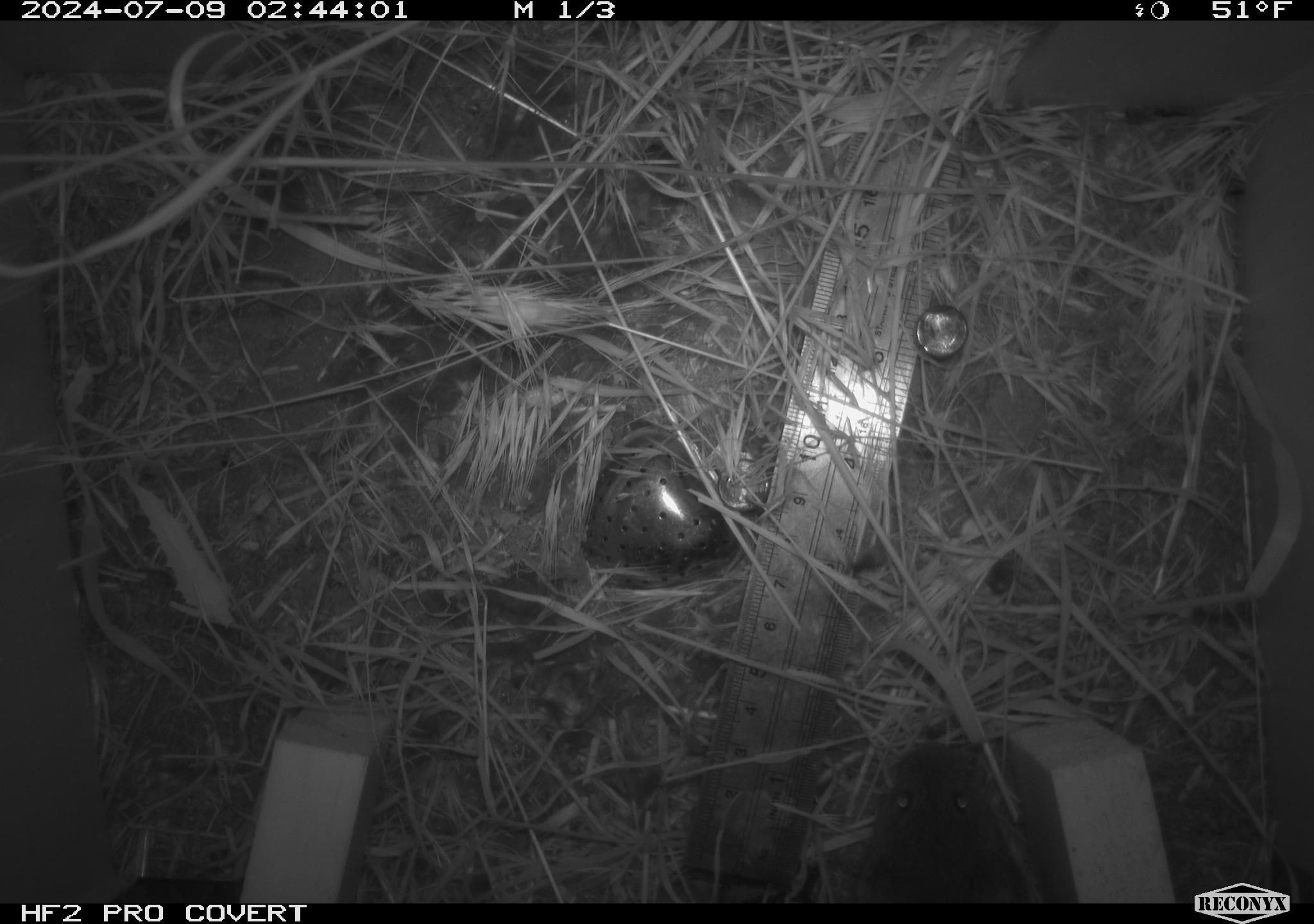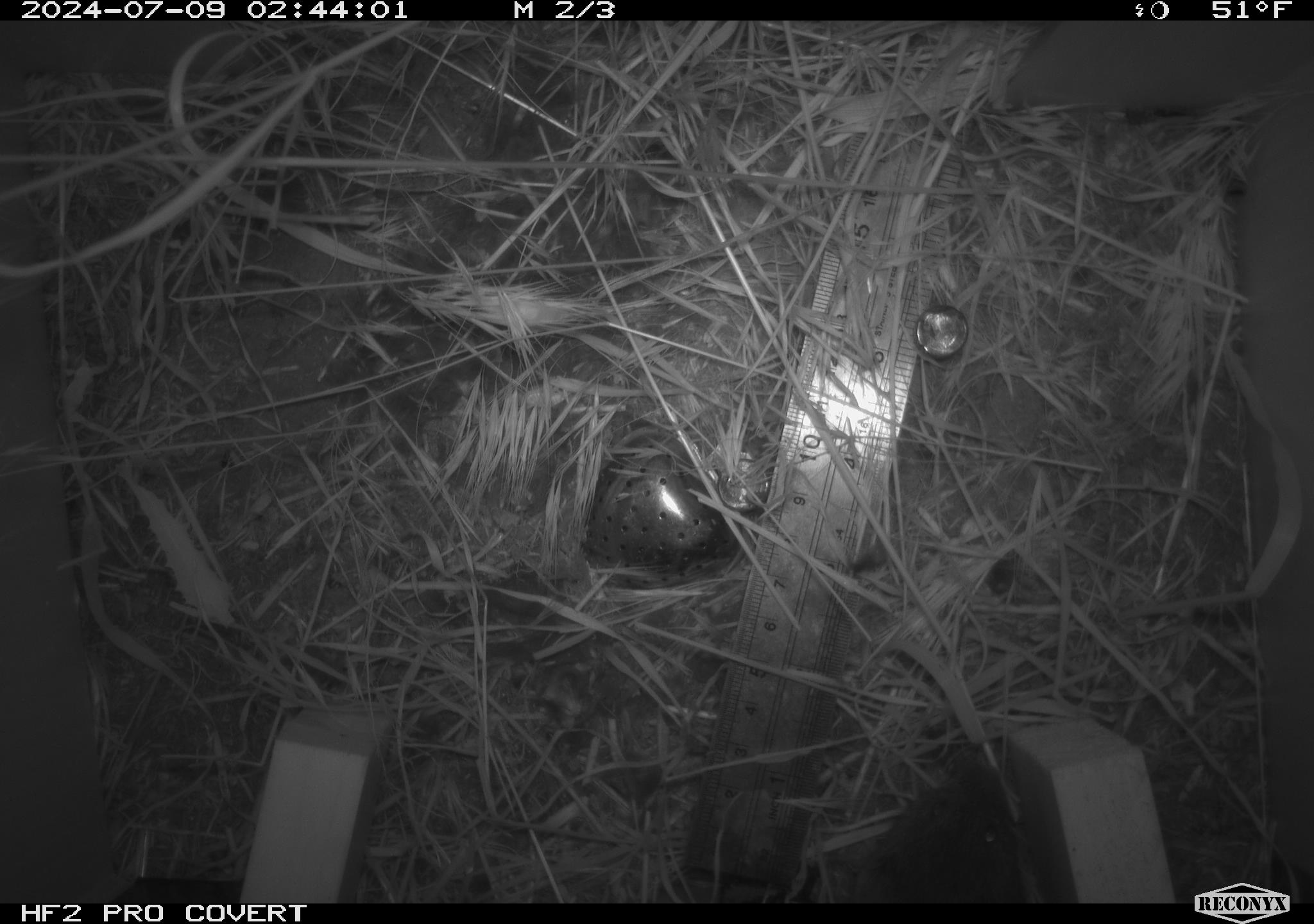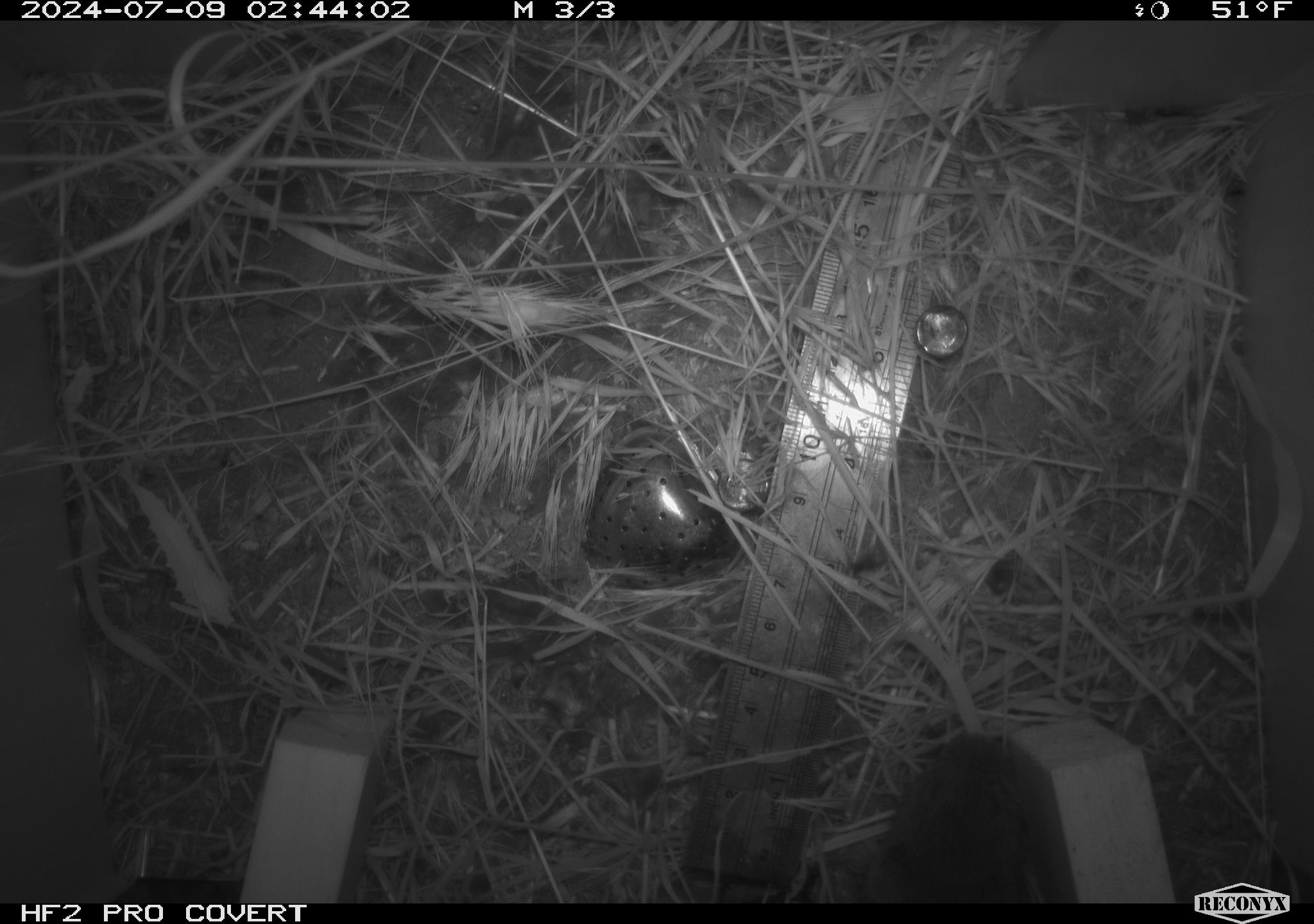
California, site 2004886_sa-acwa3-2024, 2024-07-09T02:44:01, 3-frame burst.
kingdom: Animalia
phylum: Chordata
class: Mammalia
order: Rodentia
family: Cricetidae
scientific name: Arvicolinae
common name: voles, lemmings, and muskrats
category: arvicolinae subfamily